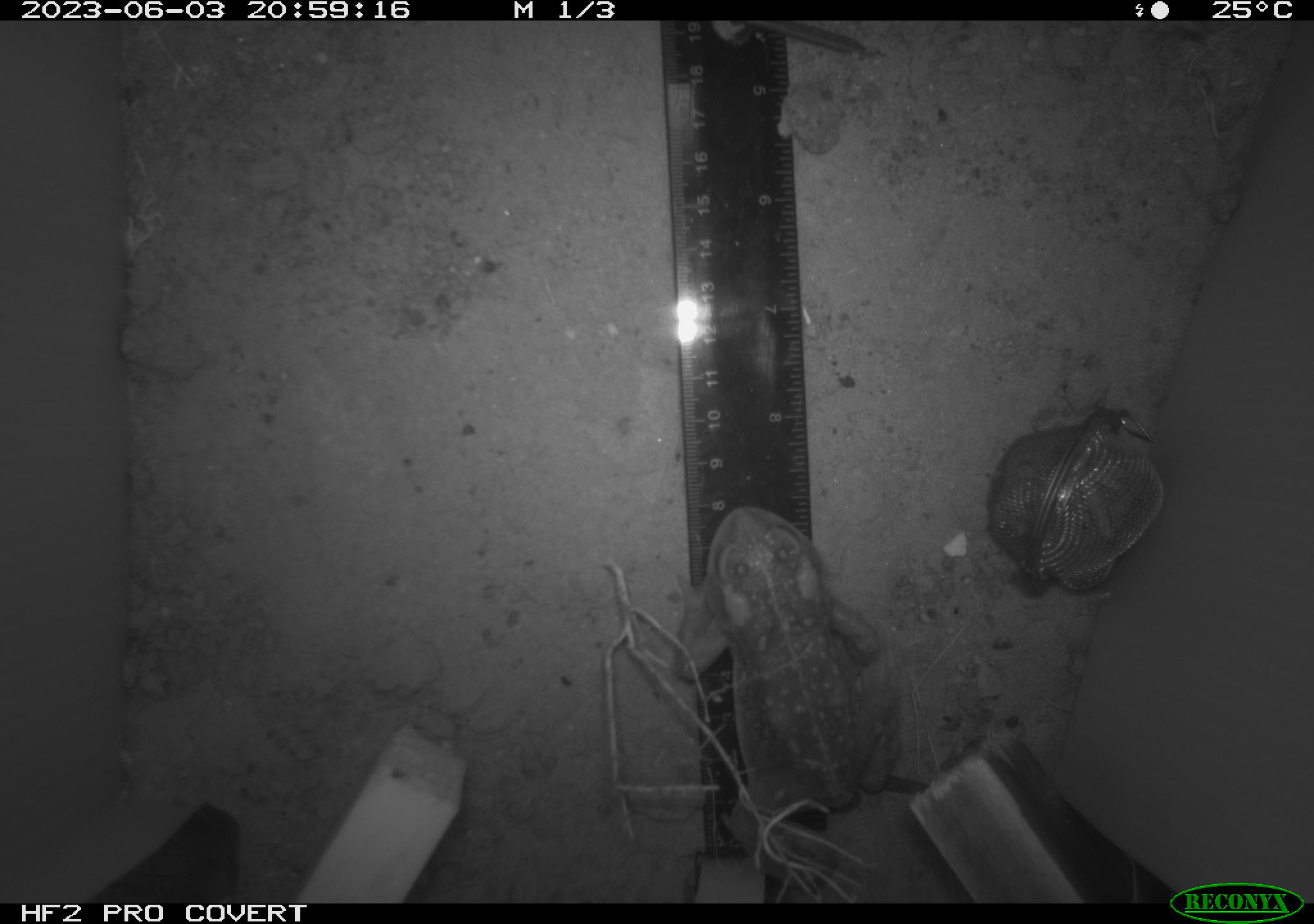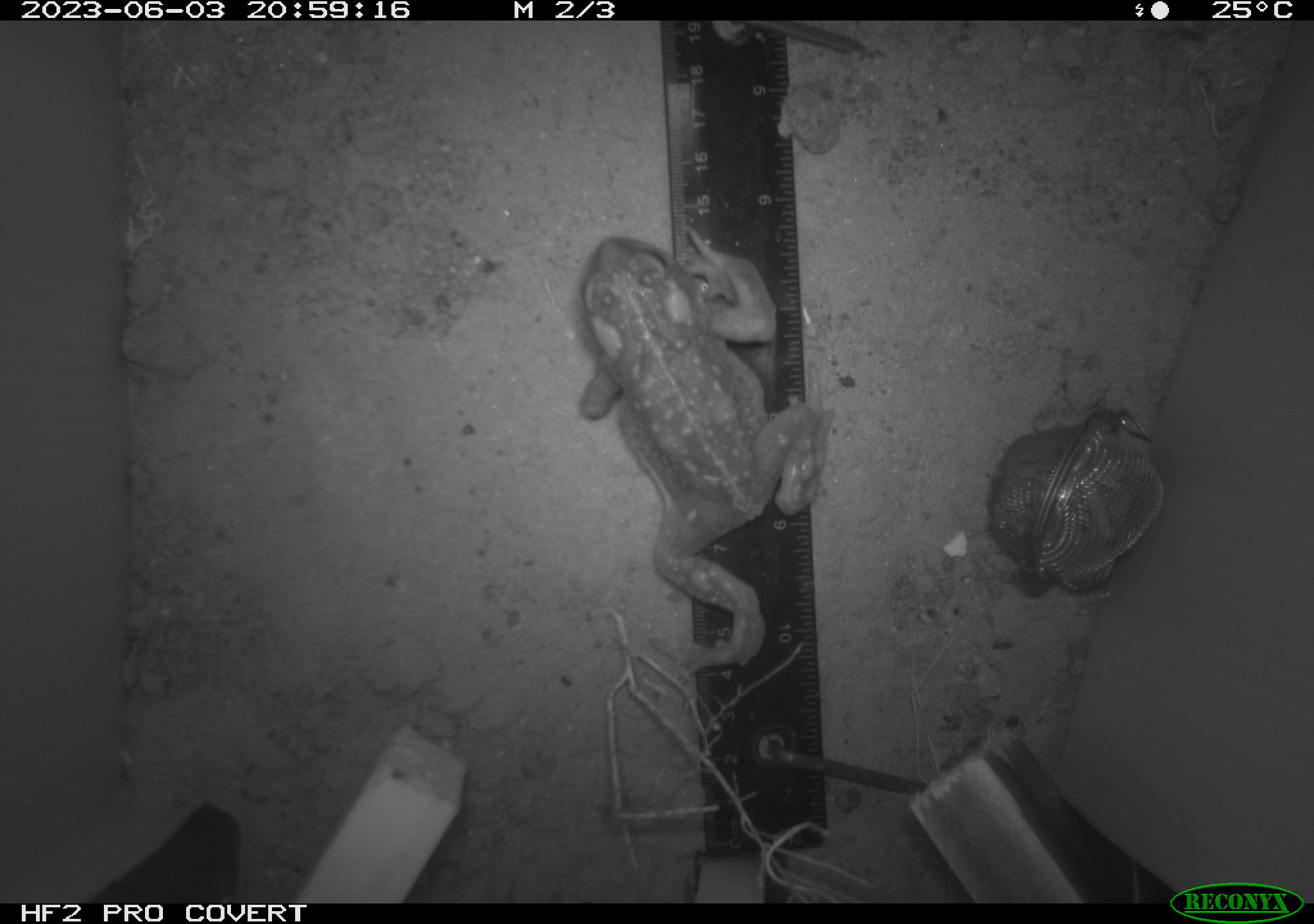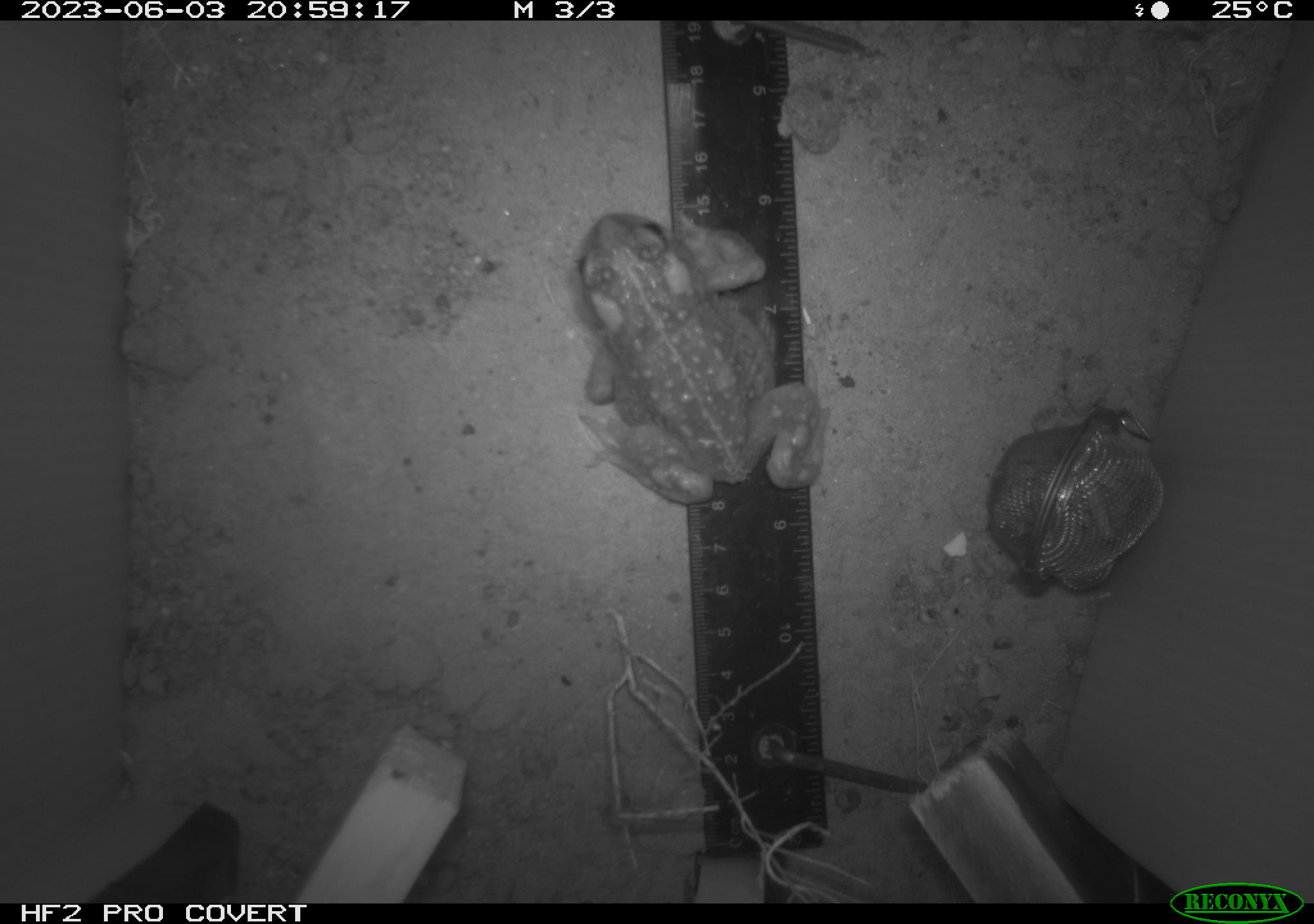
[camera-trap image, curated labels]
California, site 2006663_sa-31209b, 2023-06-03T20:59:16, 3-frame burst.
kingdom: Animalia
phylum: Chordata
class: Amphibia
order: Anura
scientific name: Anura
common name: frogs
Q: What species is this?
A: Frogs (Anura).